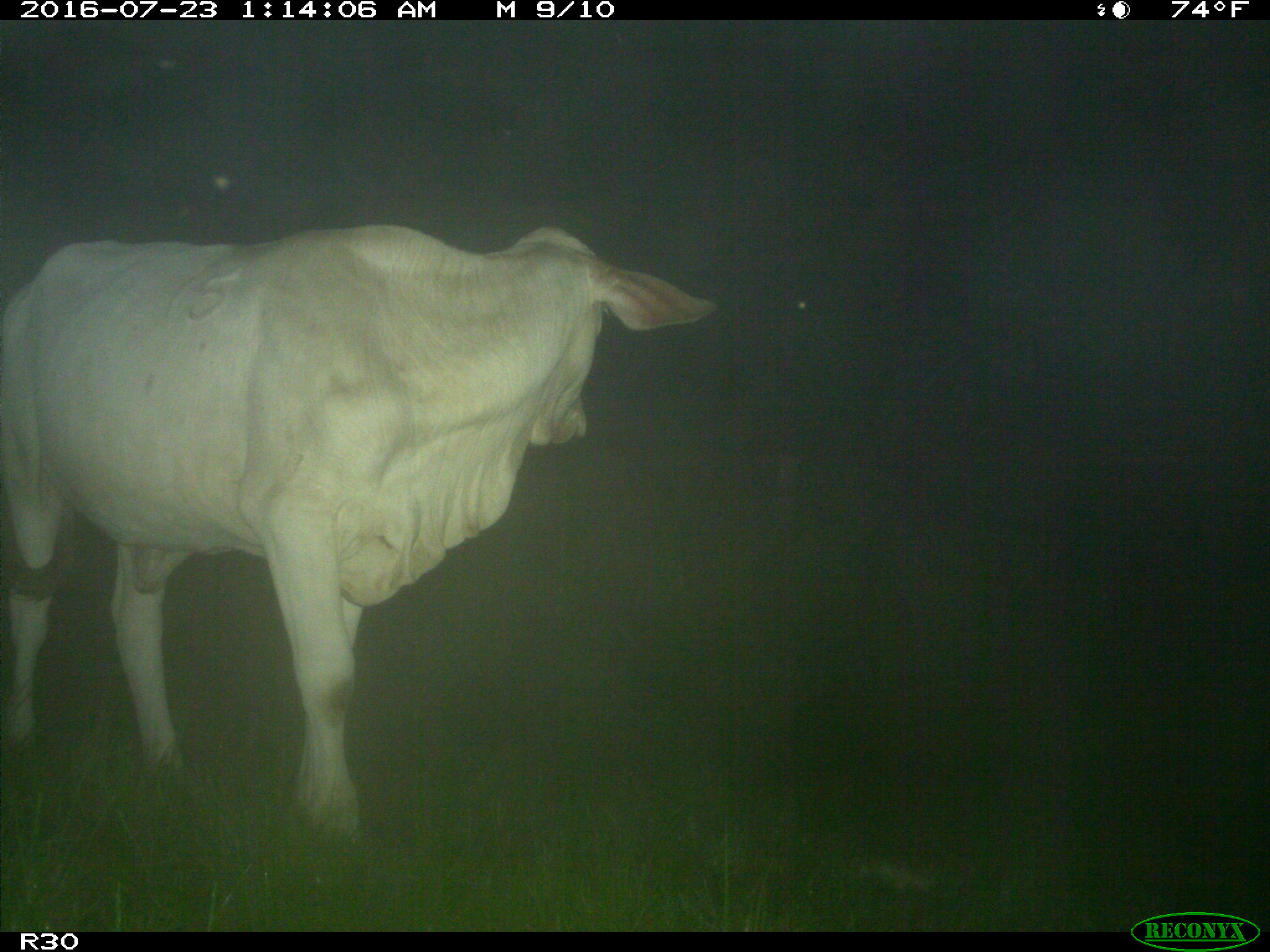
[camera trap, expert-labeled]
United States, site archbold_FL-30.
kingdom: Animalia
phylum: Chordata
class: Mammalia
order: Artiodactyla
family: Bovidae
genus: Bos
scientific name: Bos taurus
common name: domestic cow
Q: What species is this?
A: Bos taurus (domestic cow).